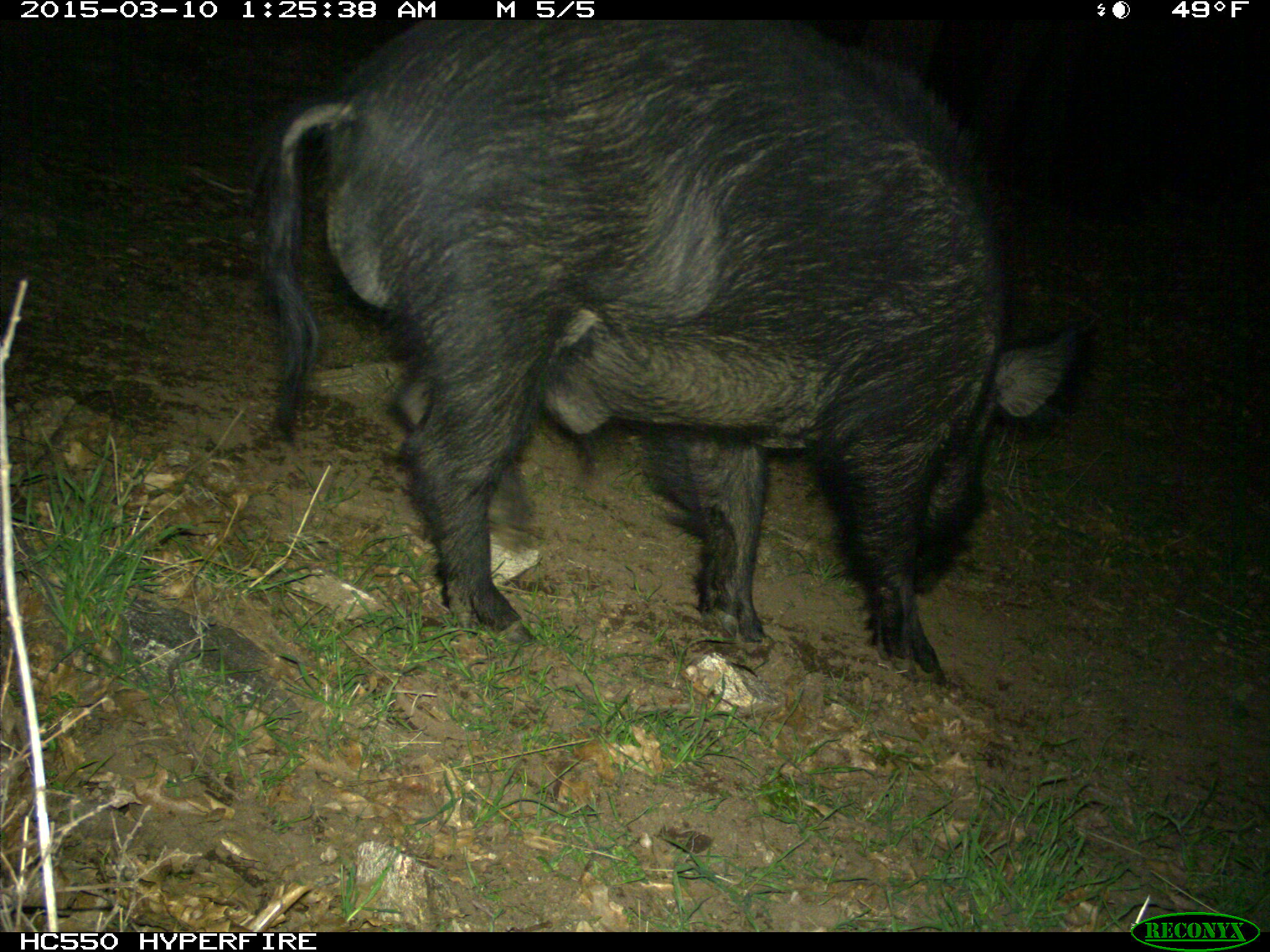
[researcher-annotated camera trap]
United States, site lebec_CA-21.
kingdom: Animalia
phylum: Chordata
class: Mammalia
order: Artiodactyla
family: Suidae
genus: Sus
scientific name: Sus scrofa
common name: wild boar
Sus scrofa (wild boar).